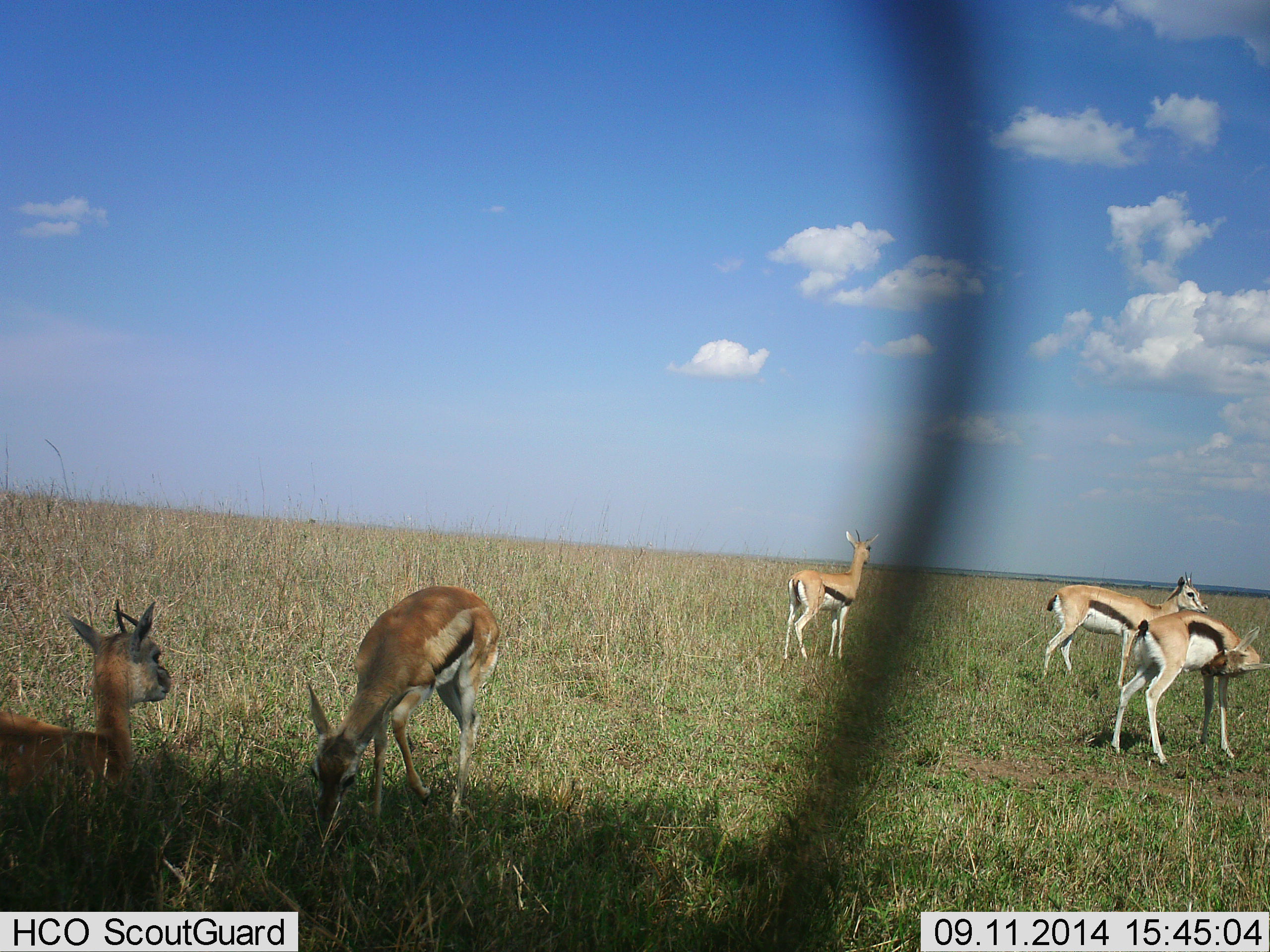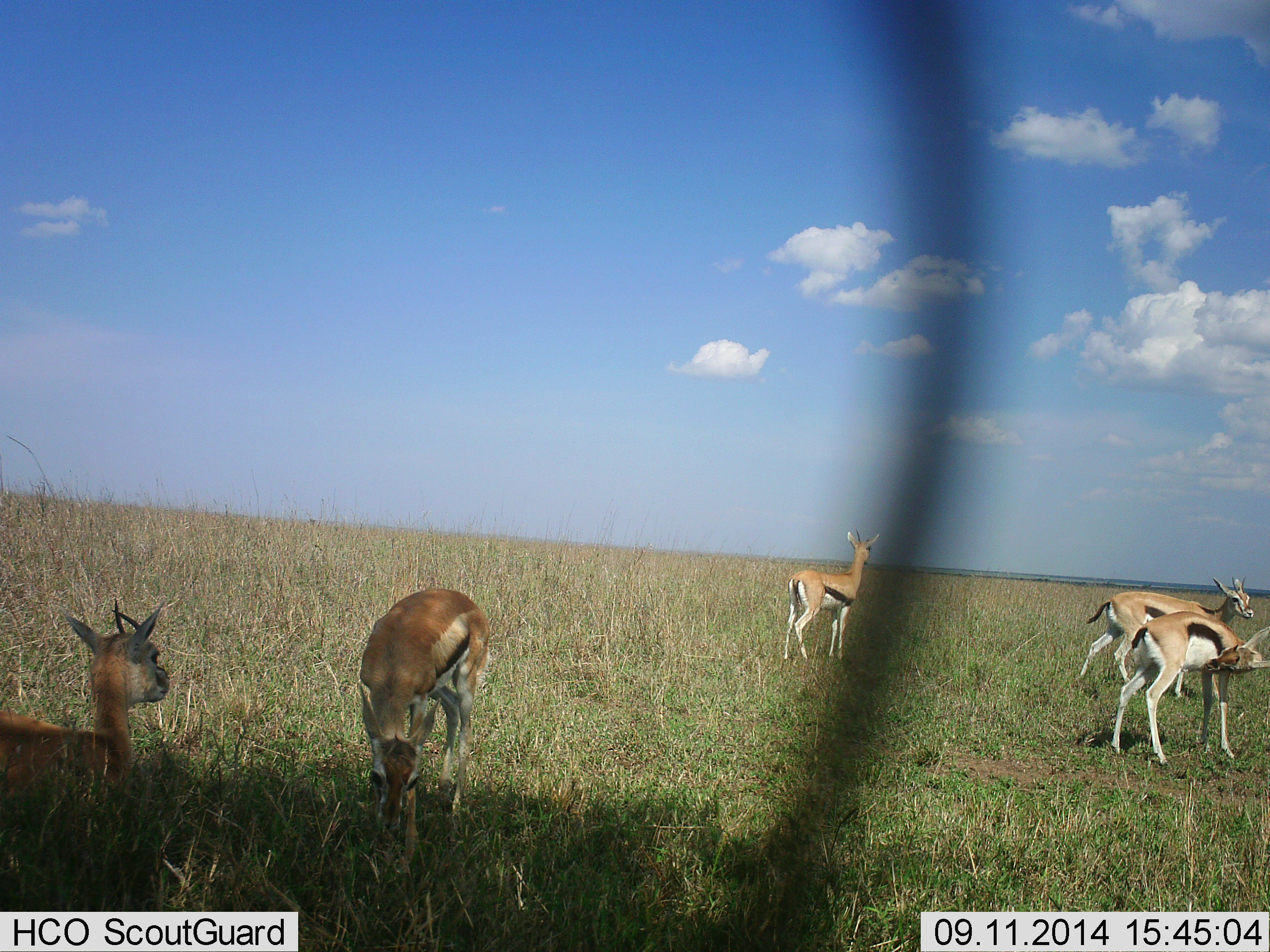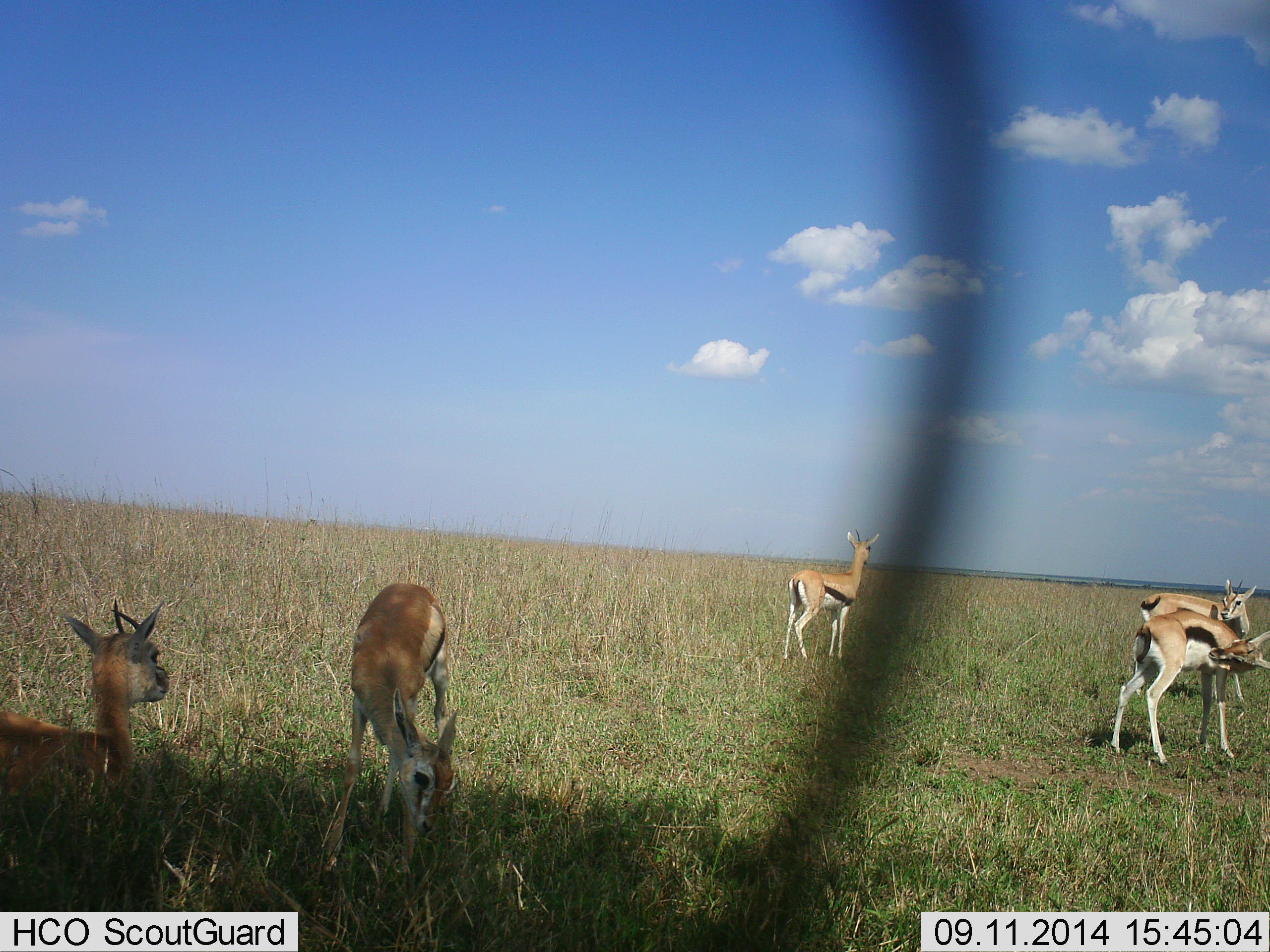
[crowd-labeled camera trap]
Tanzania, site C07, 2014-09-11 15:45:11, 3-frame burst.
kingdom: Animalia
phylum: Chordata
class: Mammalia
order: Artiodactyla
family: Bovidae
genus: Eudorcas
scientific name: Eudorcas thomsonii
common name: thomson's gazelle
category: gazellethomsons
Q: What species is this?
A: Gazellethomsons (thomson's gazelle) (Eudorcas thomsonii).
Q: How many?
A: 5.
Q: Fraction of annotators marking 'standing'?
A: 90%.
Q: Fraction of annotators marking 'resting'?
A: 60%.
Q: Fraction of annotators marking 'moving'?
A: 40%.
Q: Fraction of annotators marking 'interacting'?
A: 20%.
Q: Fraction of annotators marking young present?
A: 0%.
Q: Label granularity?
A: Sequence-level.